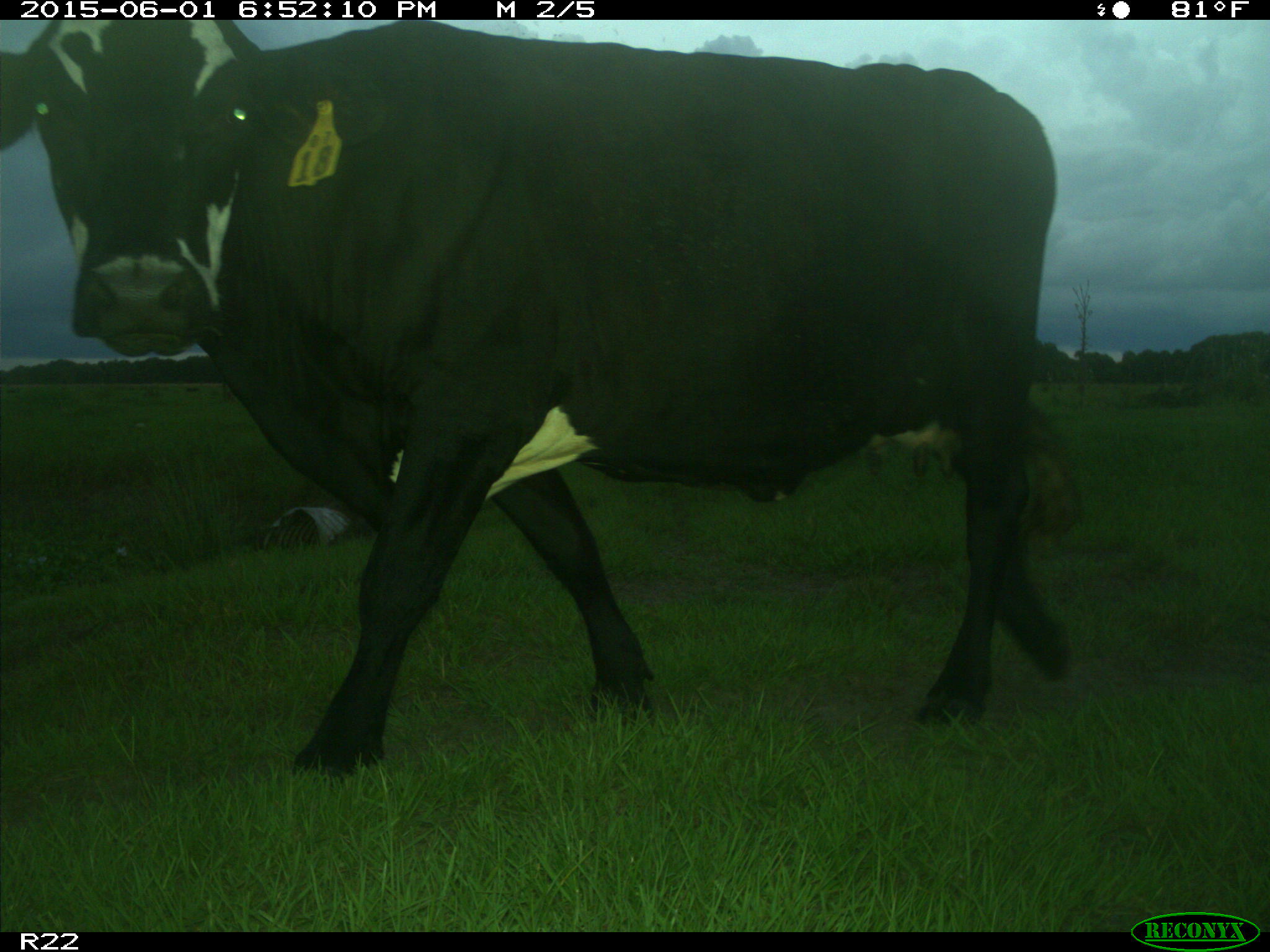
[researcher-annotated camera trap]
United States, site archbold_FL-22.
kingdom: Animalia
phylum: Chordata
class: Mammalia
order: Artiodactyla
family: Bovidae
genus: Bos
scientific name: Bos taurus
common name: domestic cow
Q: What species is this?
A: Bos taurus (domestic cow).